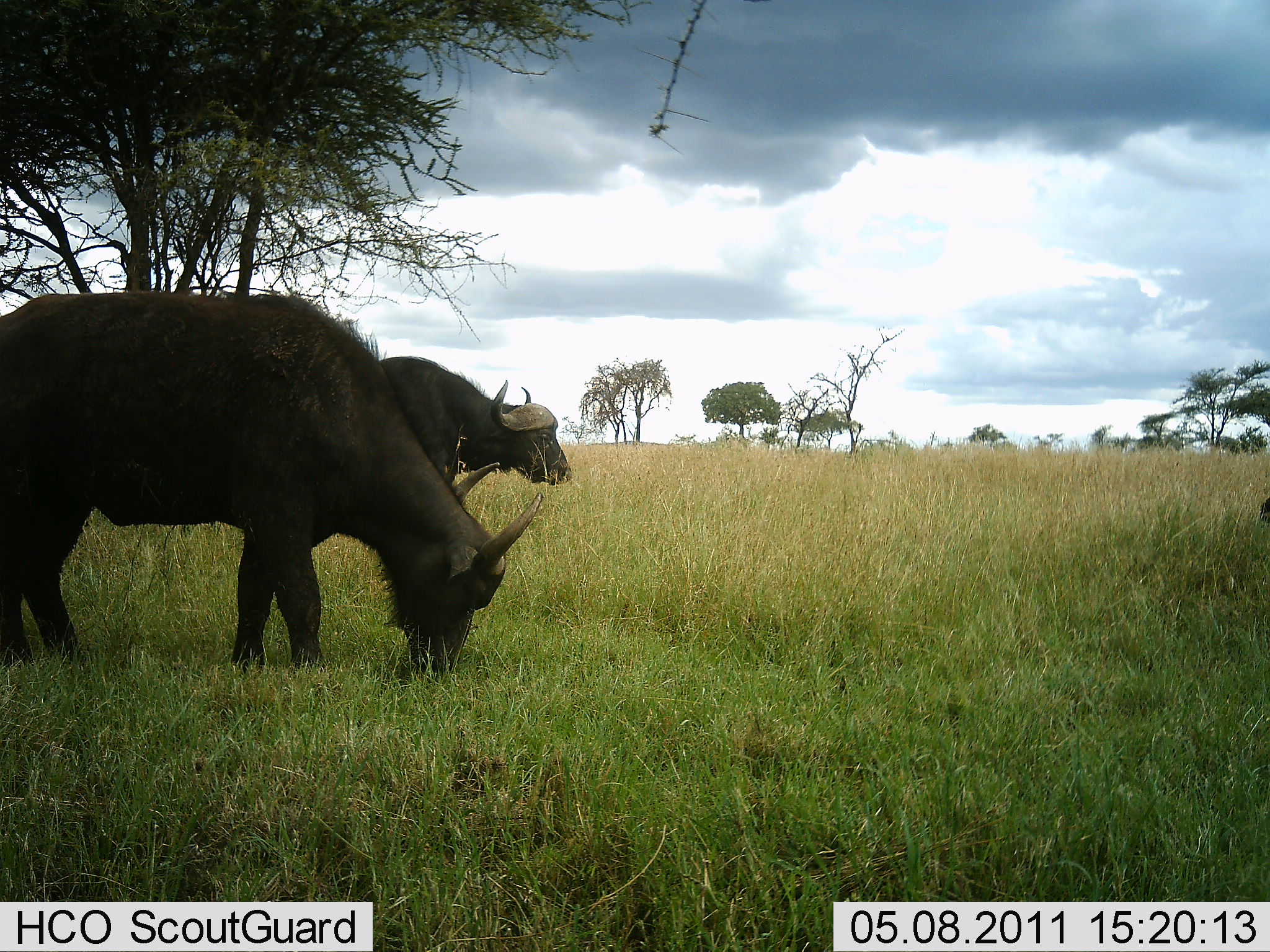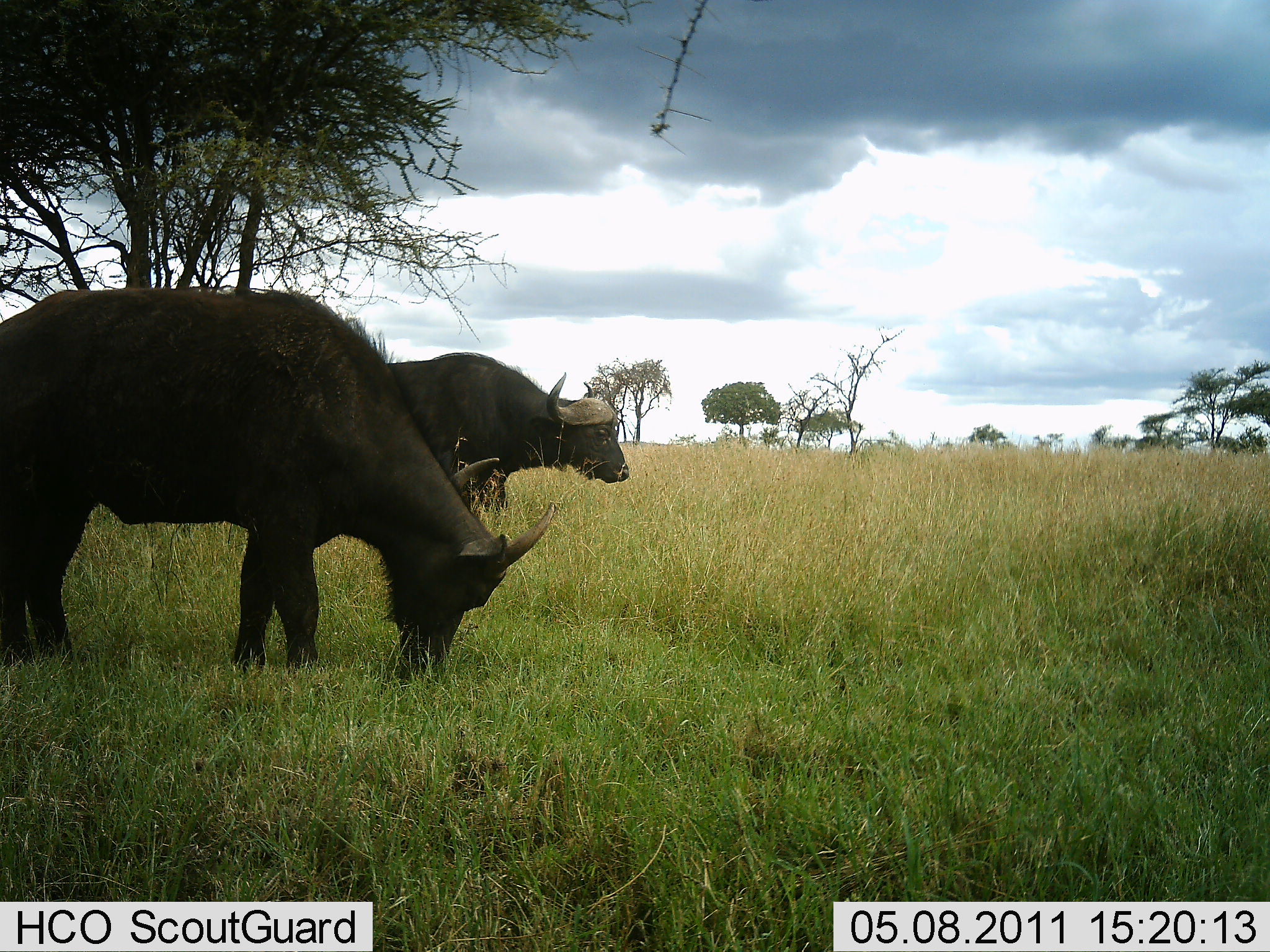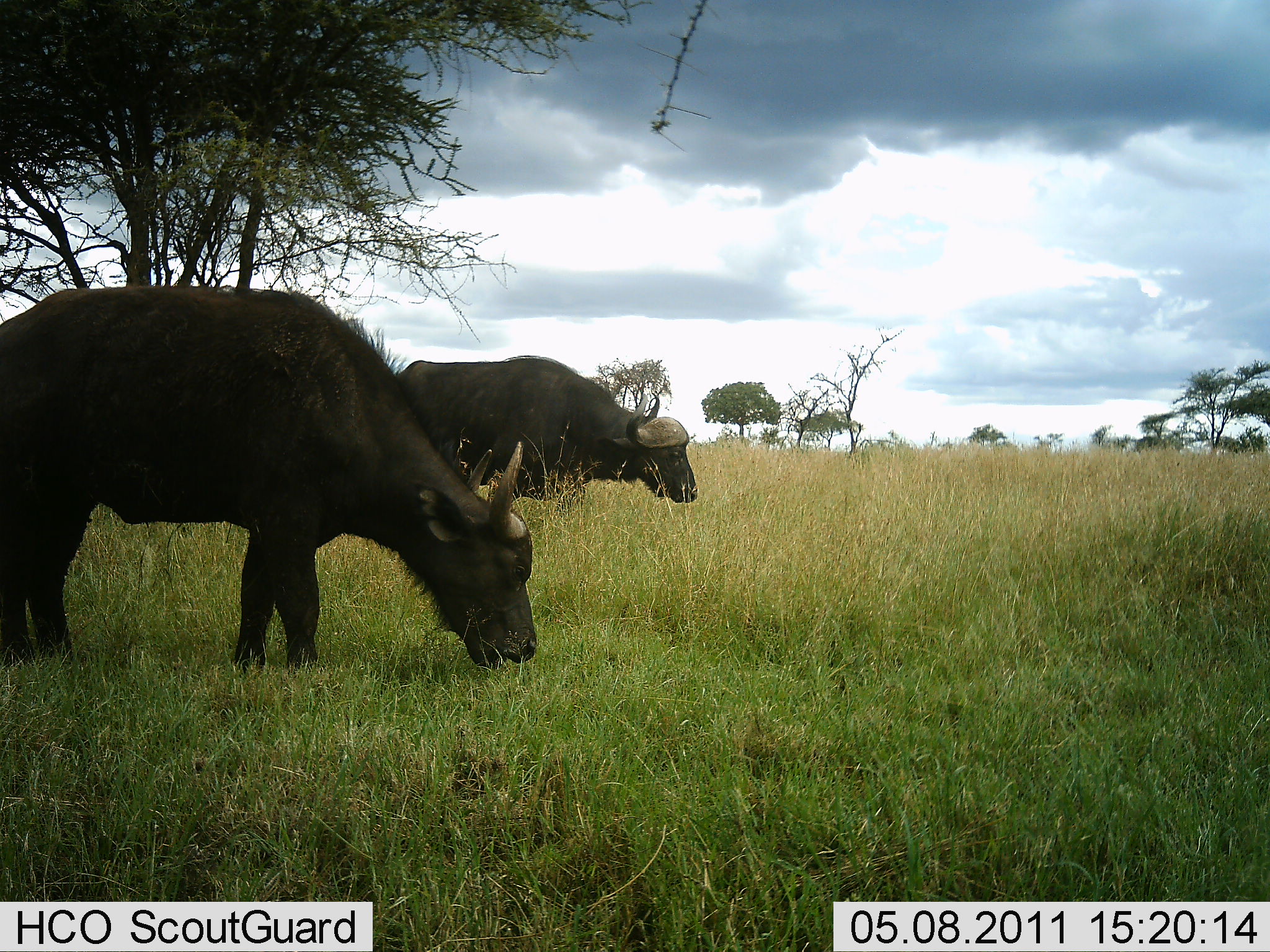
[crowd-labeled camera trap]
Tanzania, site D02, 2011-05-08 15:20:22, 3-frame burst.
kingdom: Animalia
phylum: Chordata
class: Mammalia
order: Artiodactyla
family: Bovidae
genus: Syncerus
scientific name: Syncerus caffer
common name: cape buffalo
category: buffalo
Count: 2.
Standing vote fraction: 75%.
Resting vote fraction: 0%.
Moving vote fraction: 25%.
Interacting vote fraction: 0%.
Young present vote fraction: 0%.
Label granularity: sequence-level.